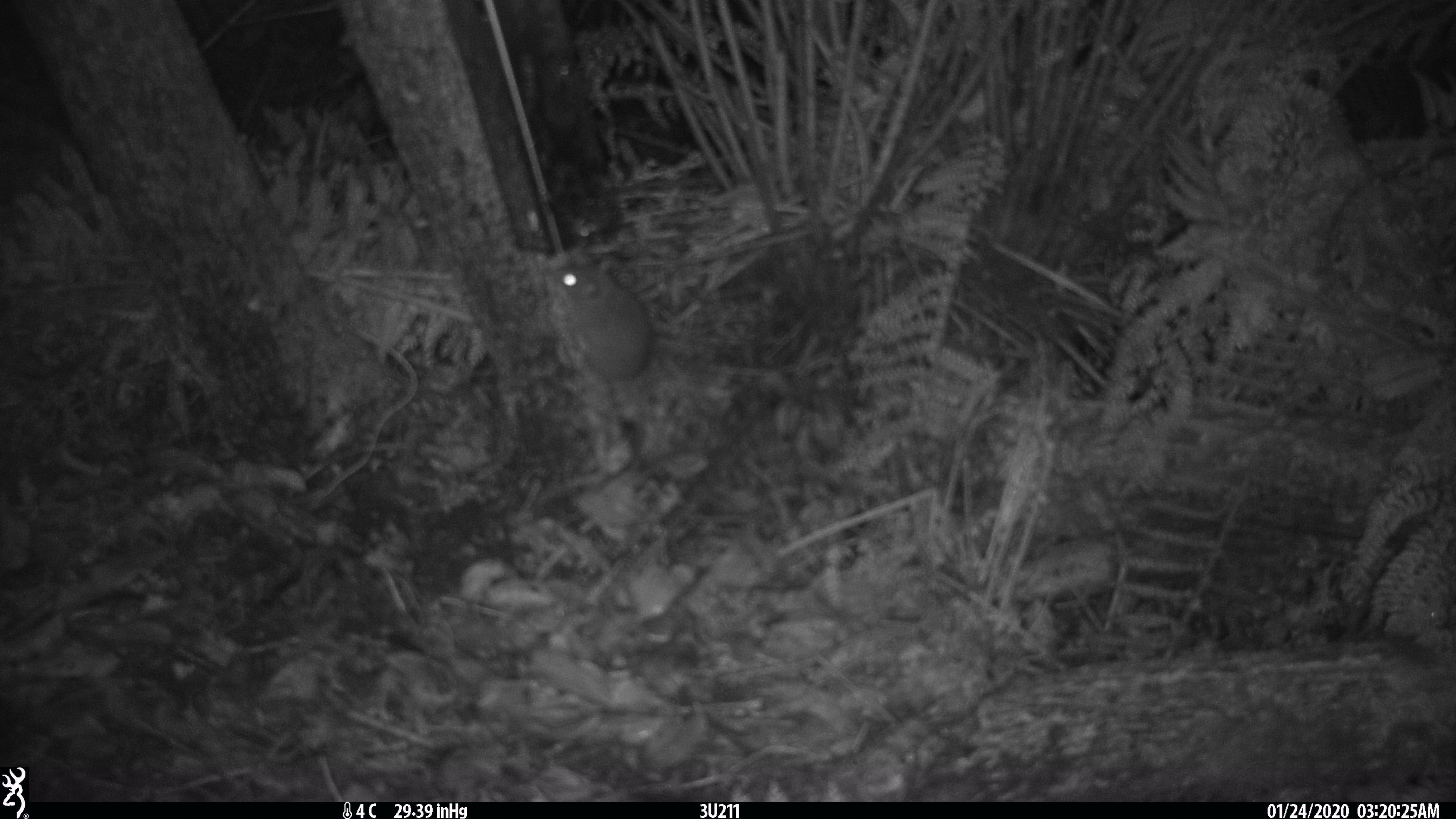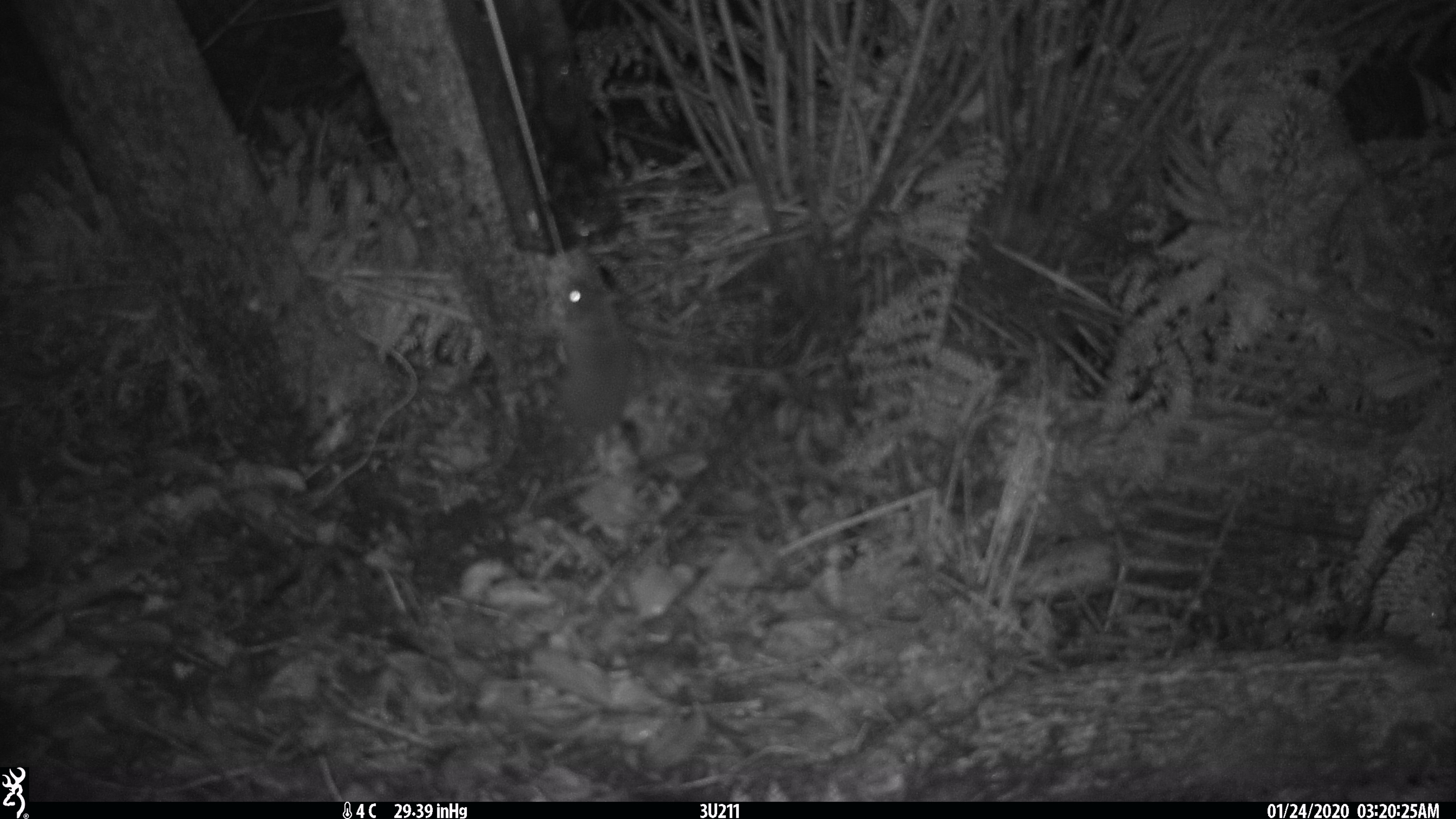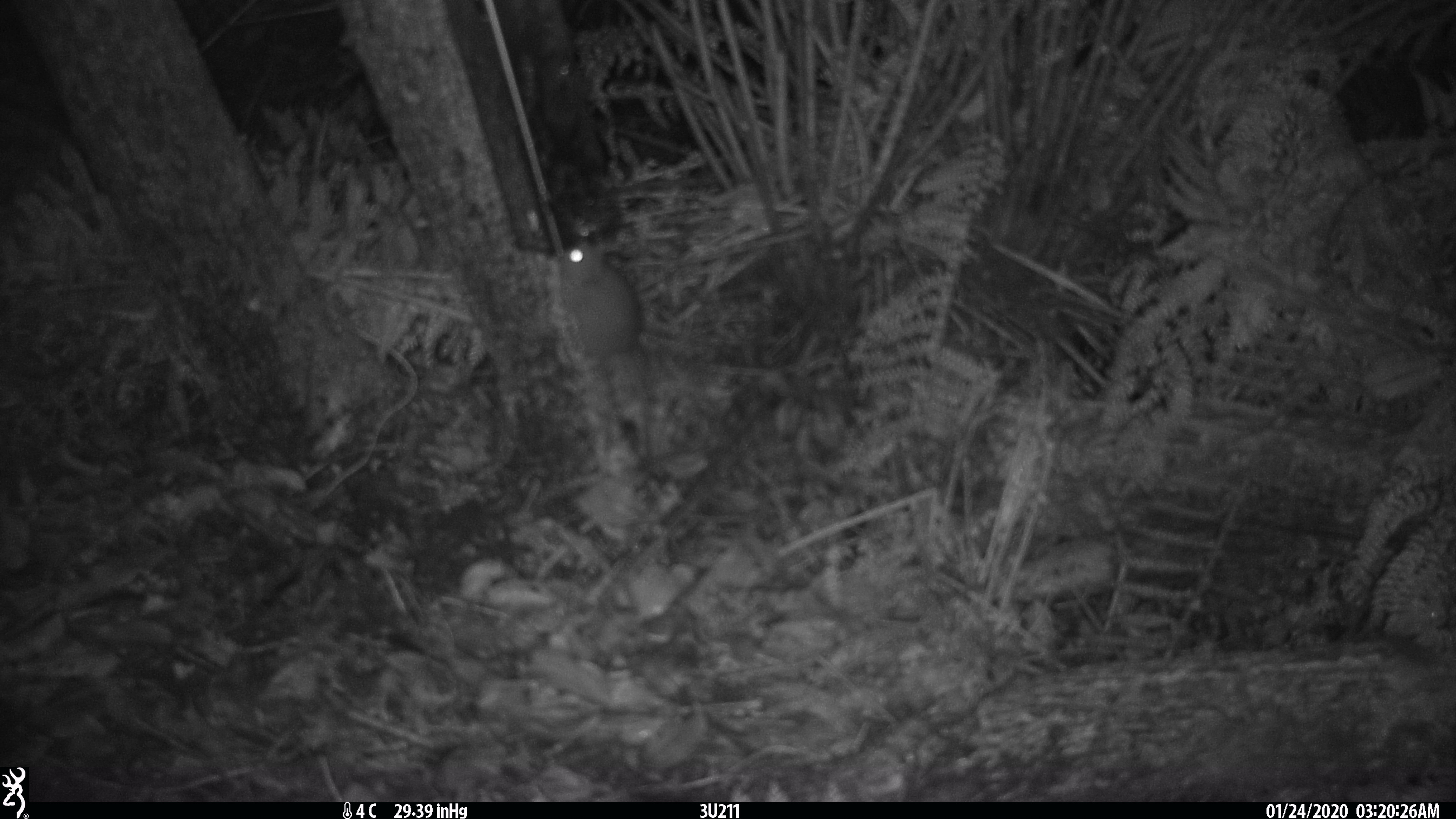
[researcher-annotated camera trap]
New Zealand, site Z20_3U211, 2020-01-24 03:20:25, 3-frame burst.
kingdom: Animalia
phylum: Chordata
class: Mammalia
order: Rodentia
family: Muridae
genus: Rattus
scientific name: Rattus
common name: rat